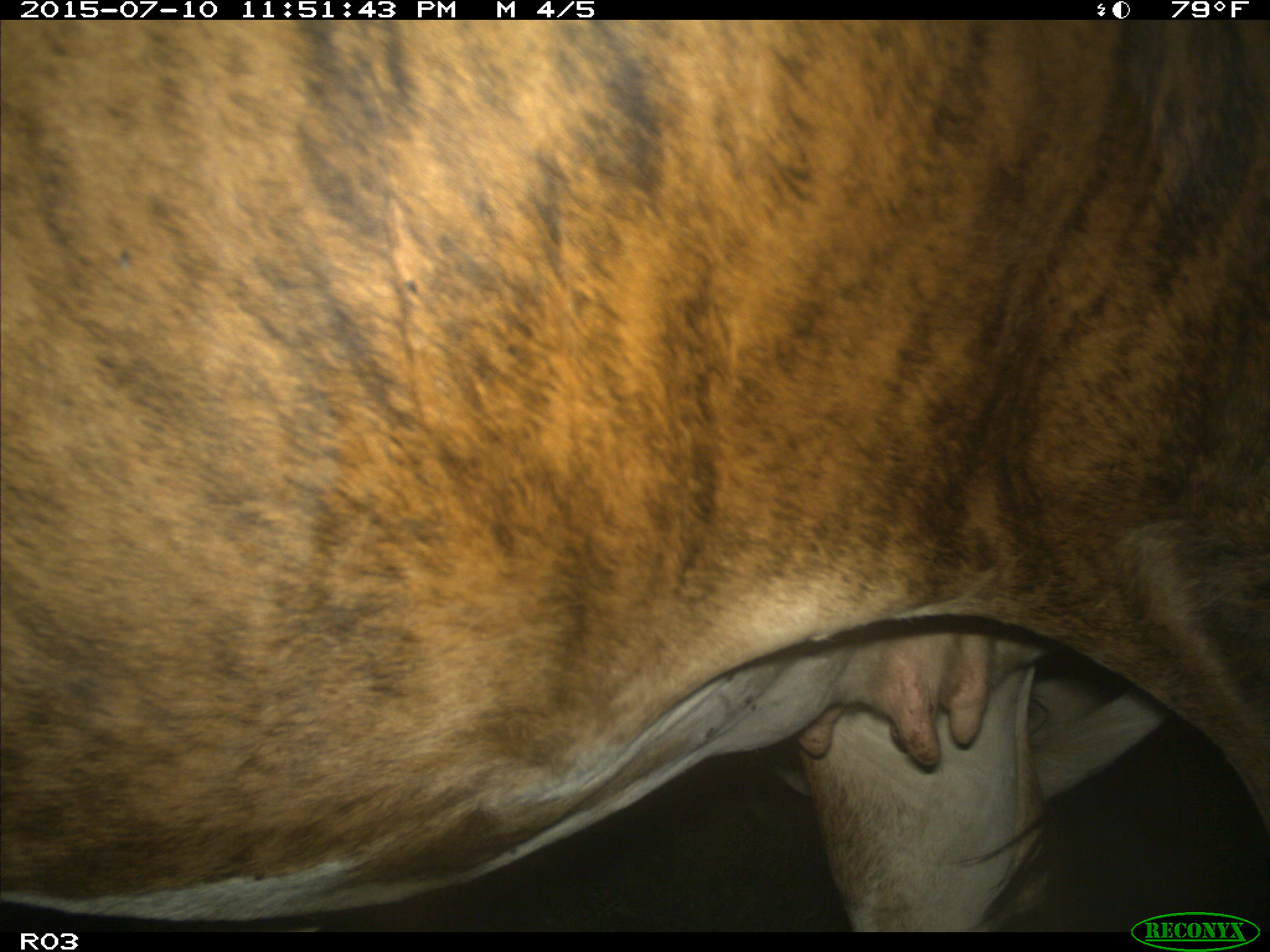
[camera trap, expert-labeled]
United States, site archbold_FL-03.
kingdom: Animalia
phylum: Chordata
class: Mammalia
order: Artiodactyla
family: Bovidae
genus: Bos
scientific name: Bos taurus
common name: domestic cow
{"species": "Bos taurus (domestic cow)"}